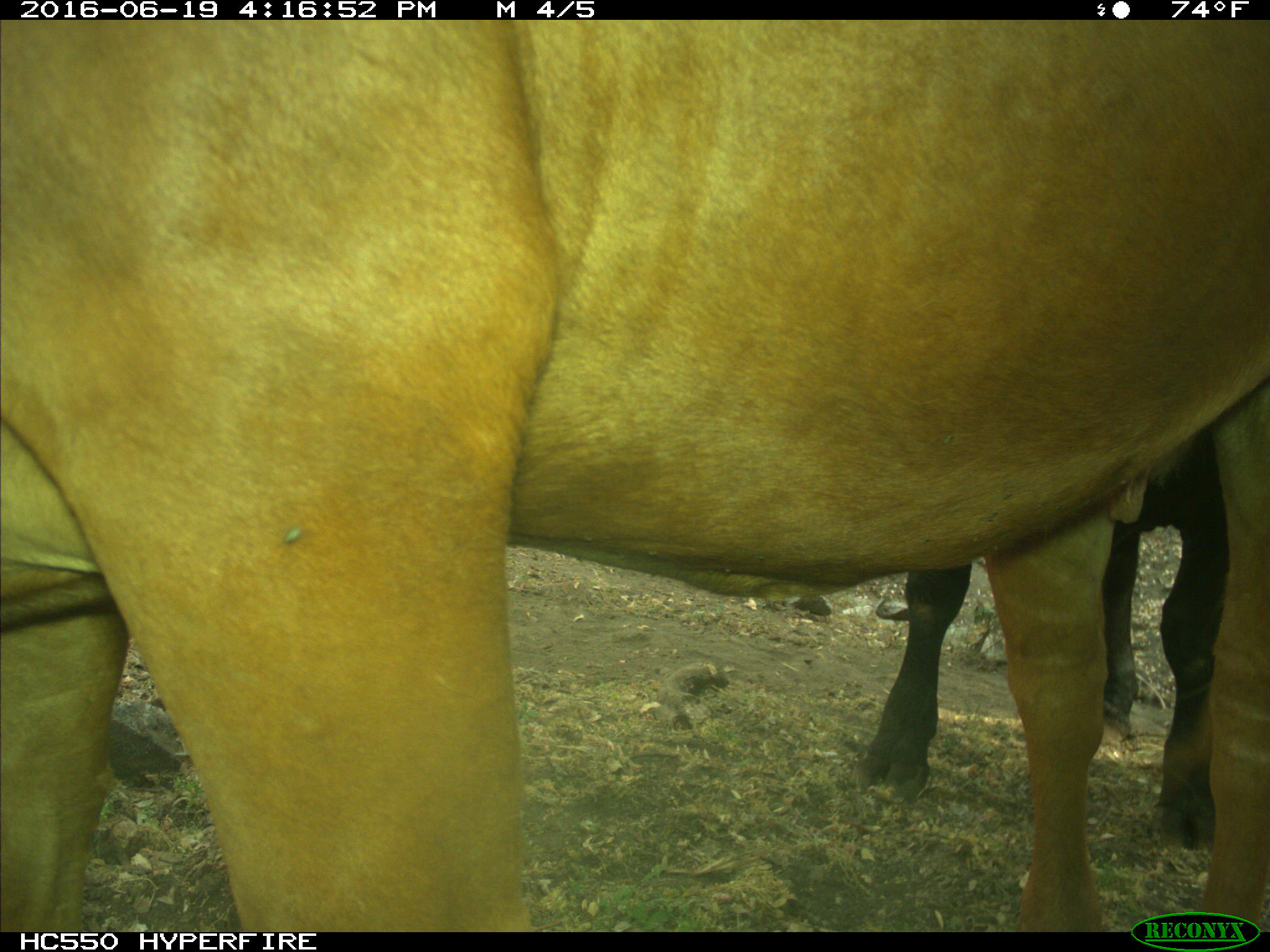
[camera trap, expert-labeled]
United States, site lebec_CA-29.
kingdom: Animalia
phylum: Chordata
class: Mammalia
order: Artiodactyla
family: Bovidae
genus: Bos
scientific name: Bos taurus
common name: domestic cow